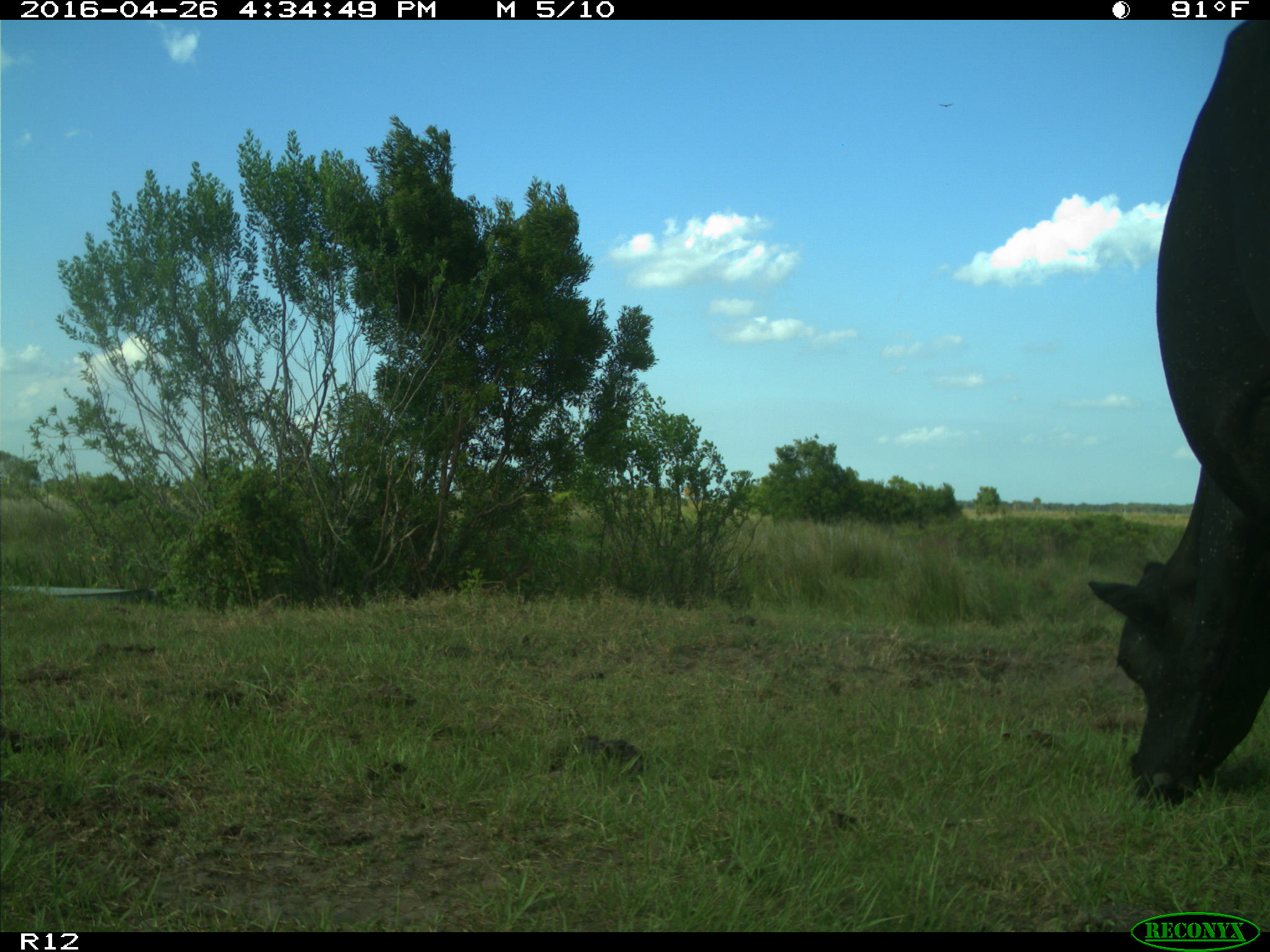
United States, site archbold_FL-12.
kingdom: Animalia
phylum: Chordata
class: Mammalia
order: Artiodactyla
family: Bovidae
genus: Bos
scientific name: Bos taurus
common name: domestic cow